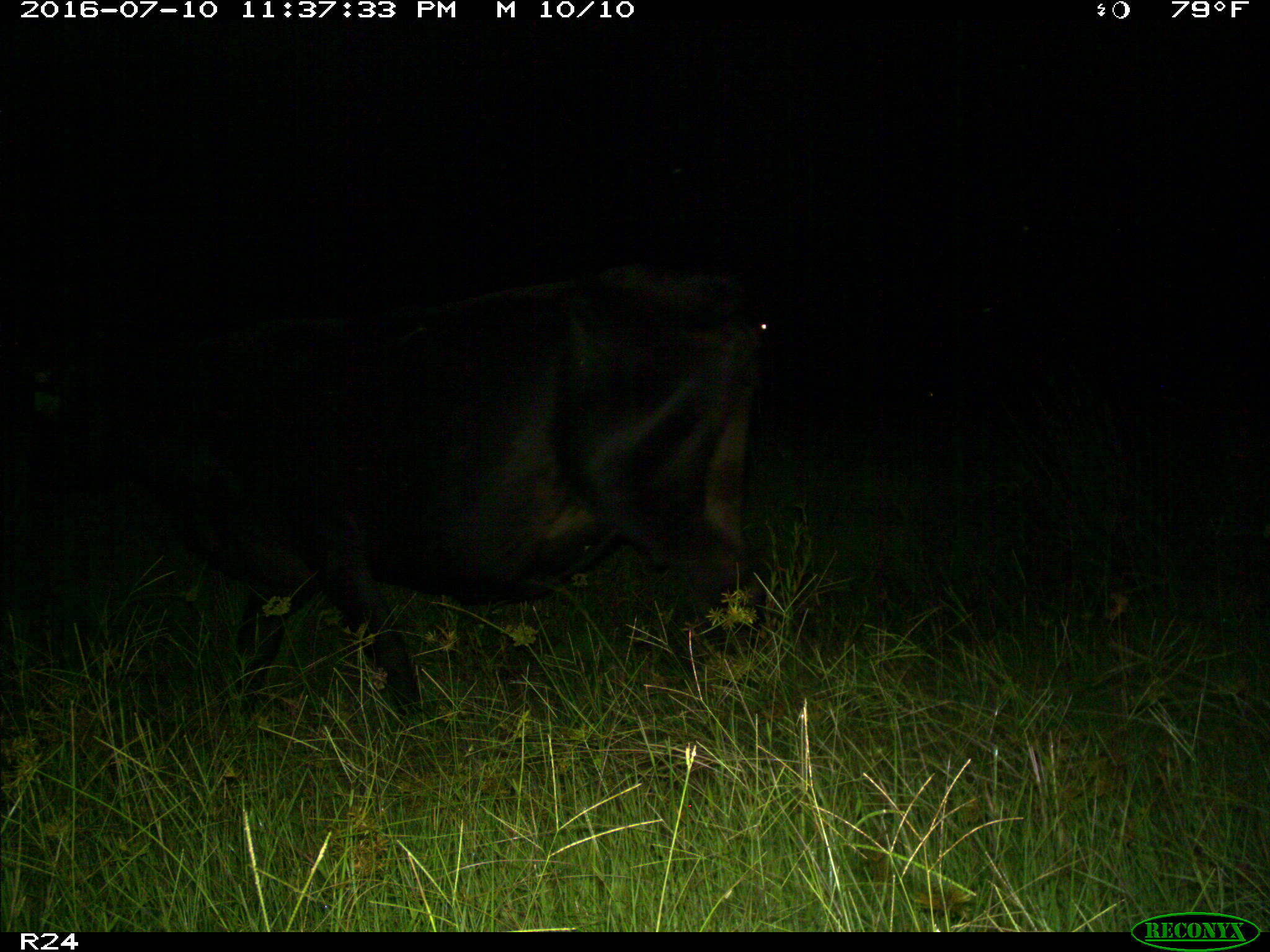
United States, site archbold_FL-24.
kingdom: Animalia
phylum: Chordata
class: Mammalia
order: Artiodactyla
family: Bovidae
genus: Bos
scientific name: Bos taurus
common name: domestic cow